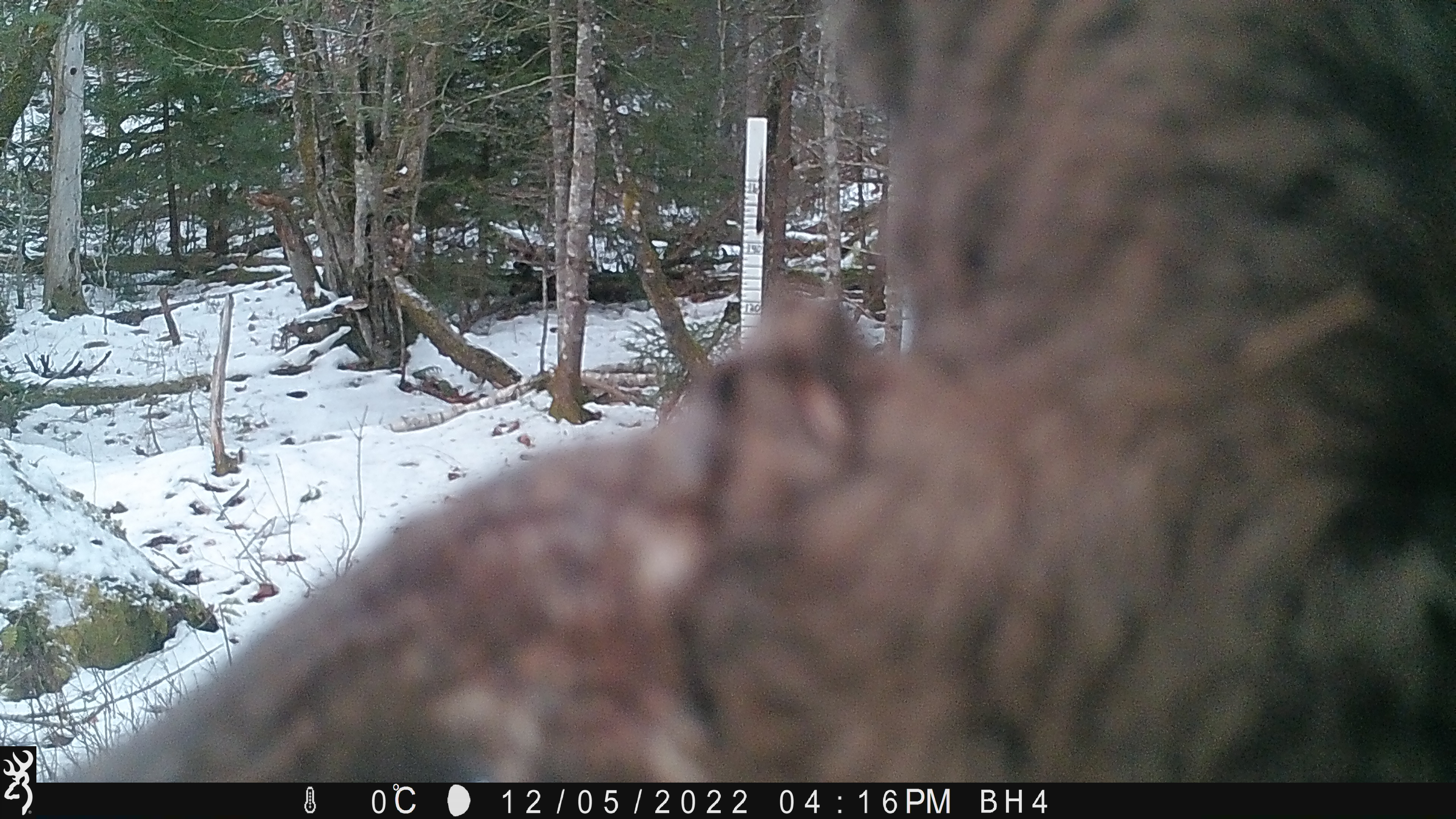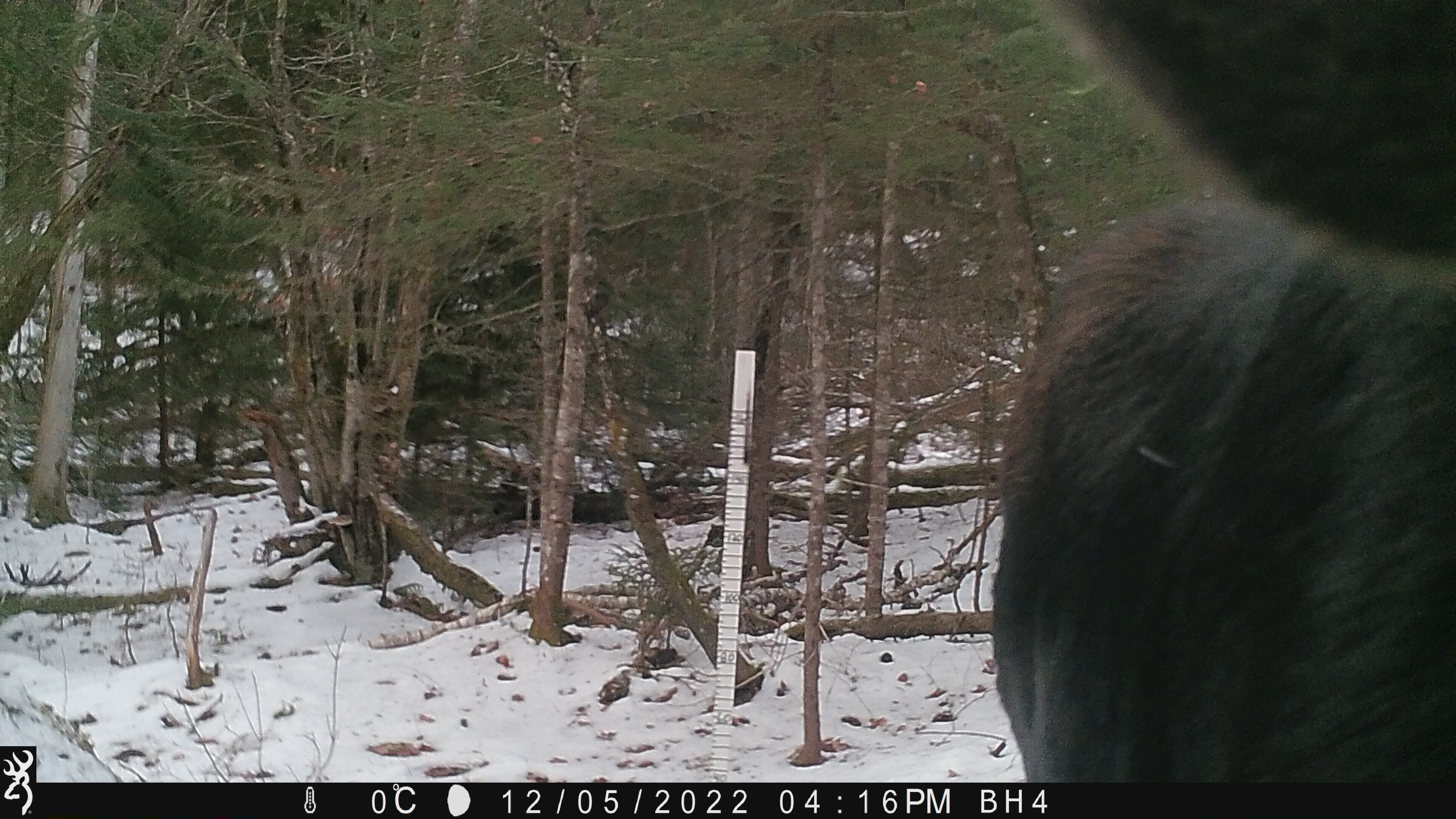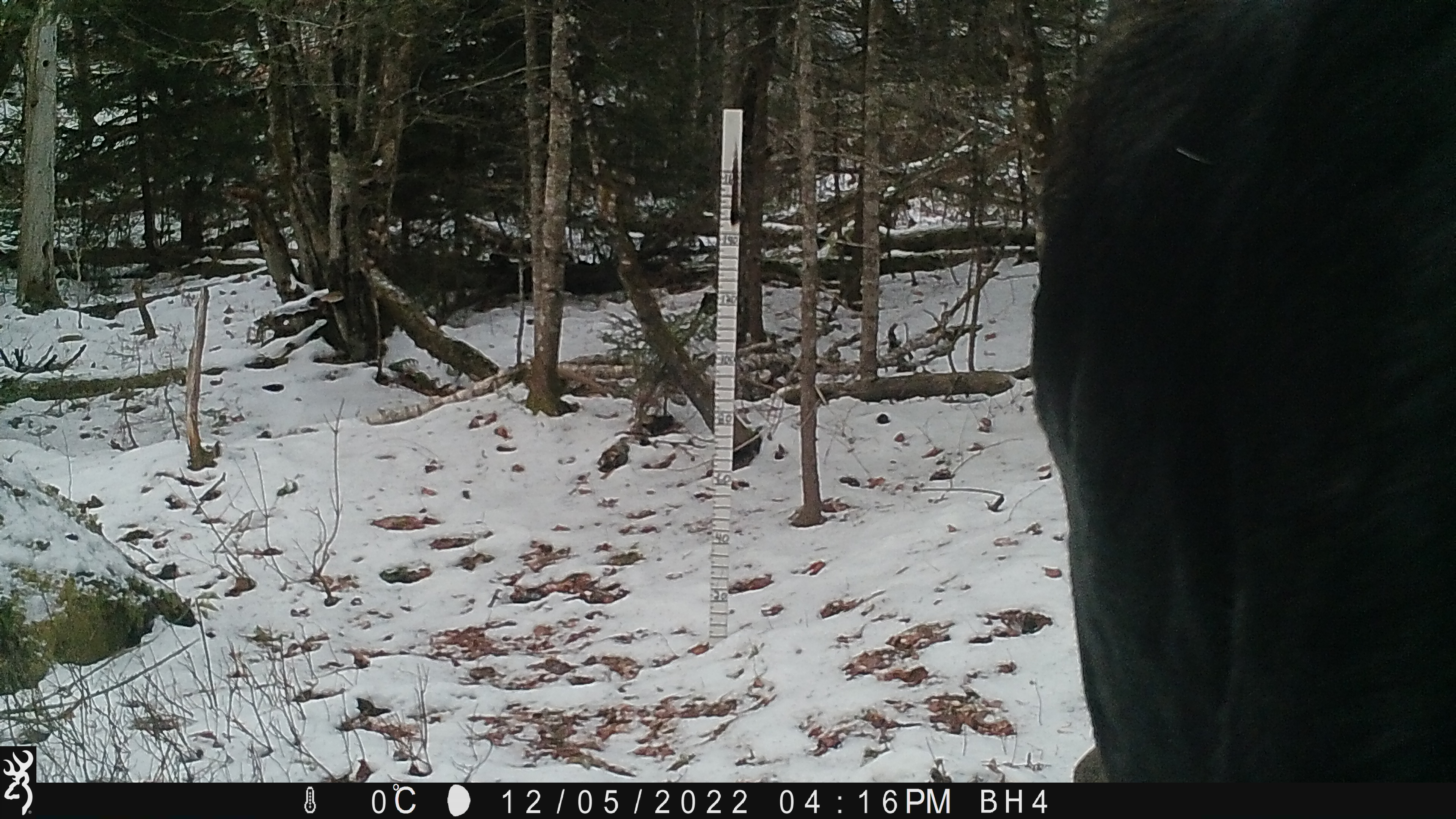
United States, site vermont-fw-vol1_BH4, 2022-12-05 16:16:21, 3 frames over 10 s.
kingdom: Animalia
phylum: Chordata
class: Mammalia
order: Artiodactyla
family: Cervidae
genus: Alces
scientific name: Alces alces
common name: moose